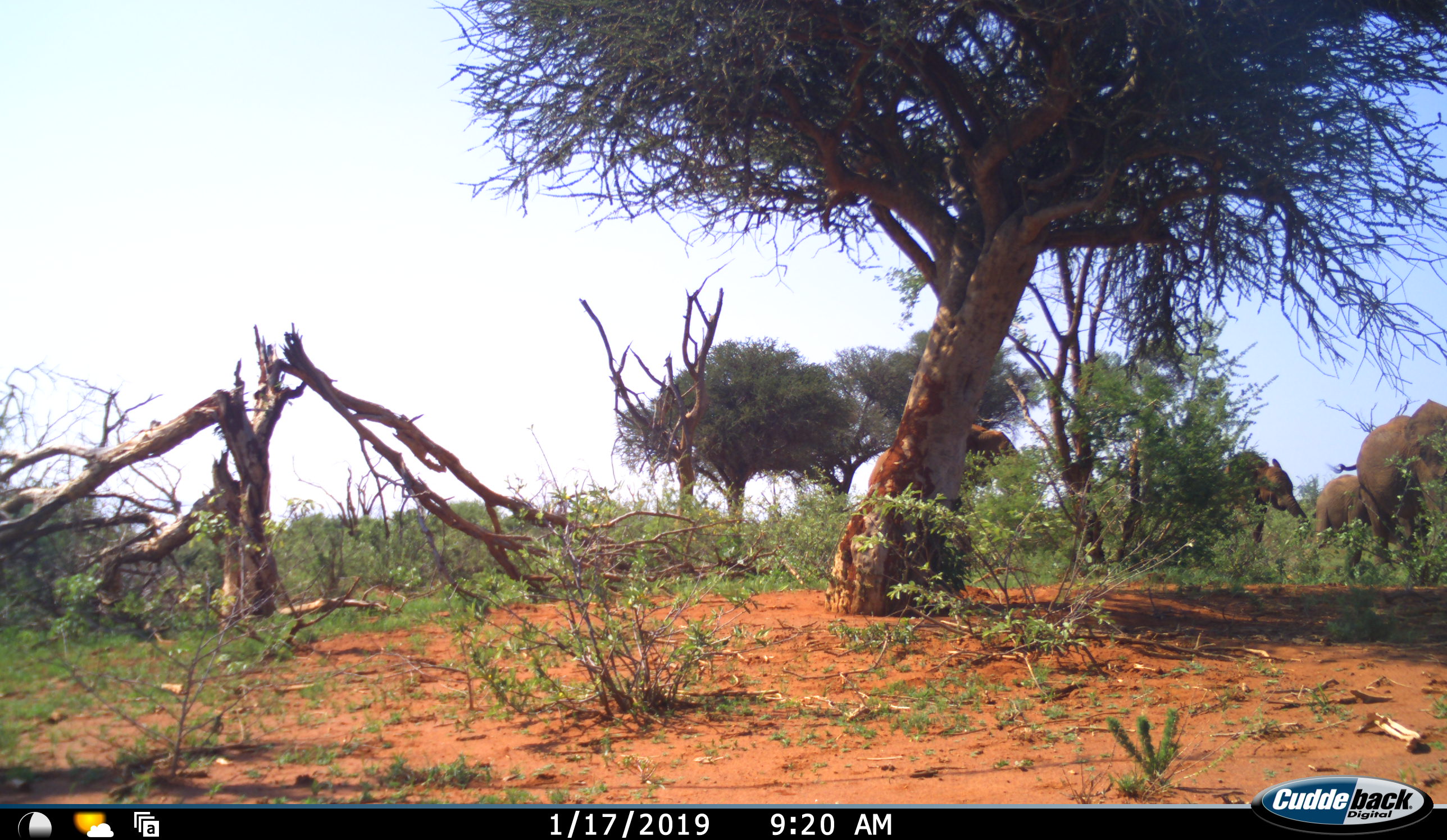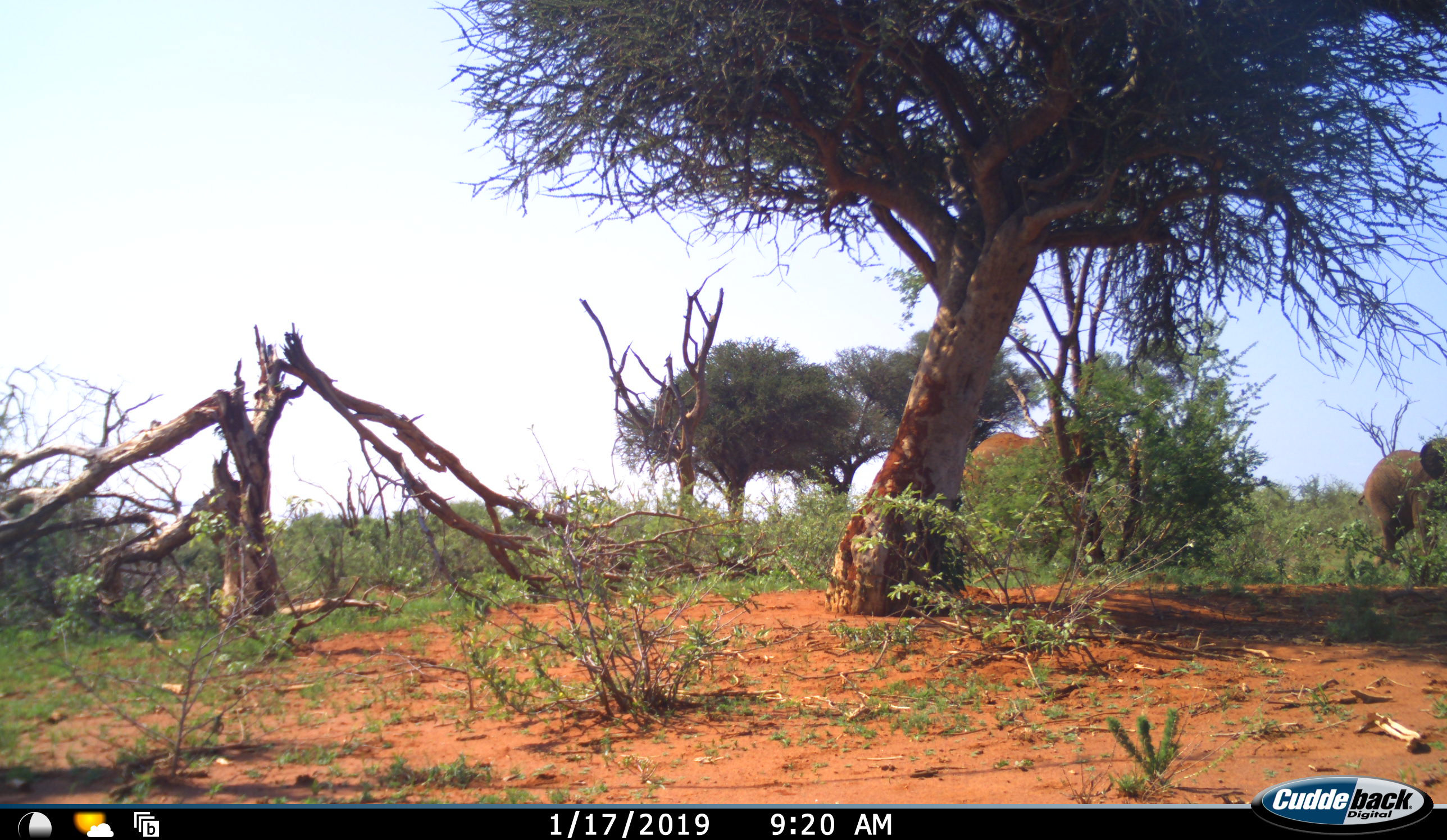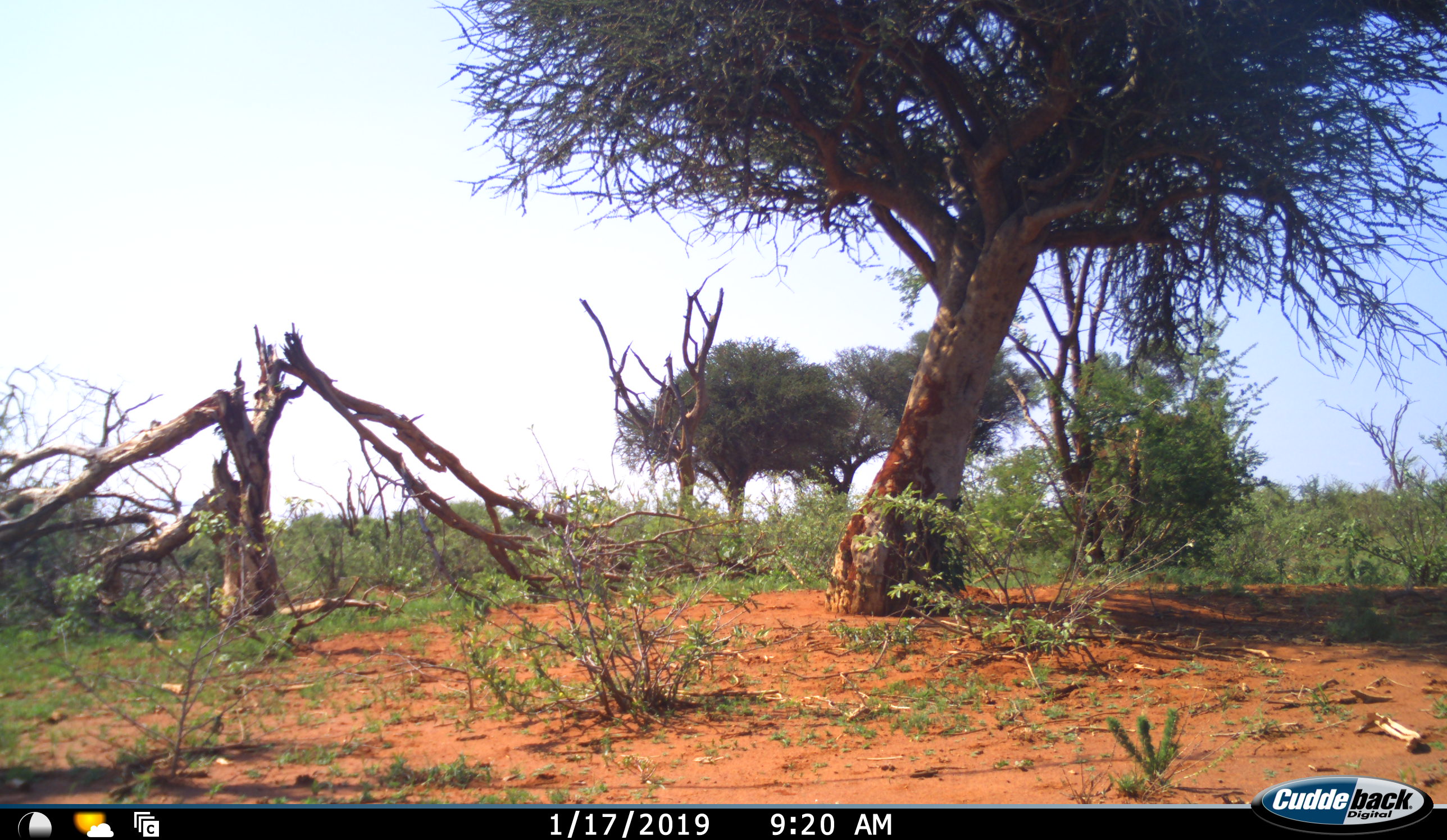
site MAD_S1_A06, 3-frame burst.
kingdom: Animalia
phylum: Chordata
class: Mammalia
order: Proboscidea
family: Elephantidae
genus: Loxodonta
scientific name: Loxodonta africana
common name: african bush elephant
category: elephant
Elephant (african bush elephant) (Loxodonta africana), count 4. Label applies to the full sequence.